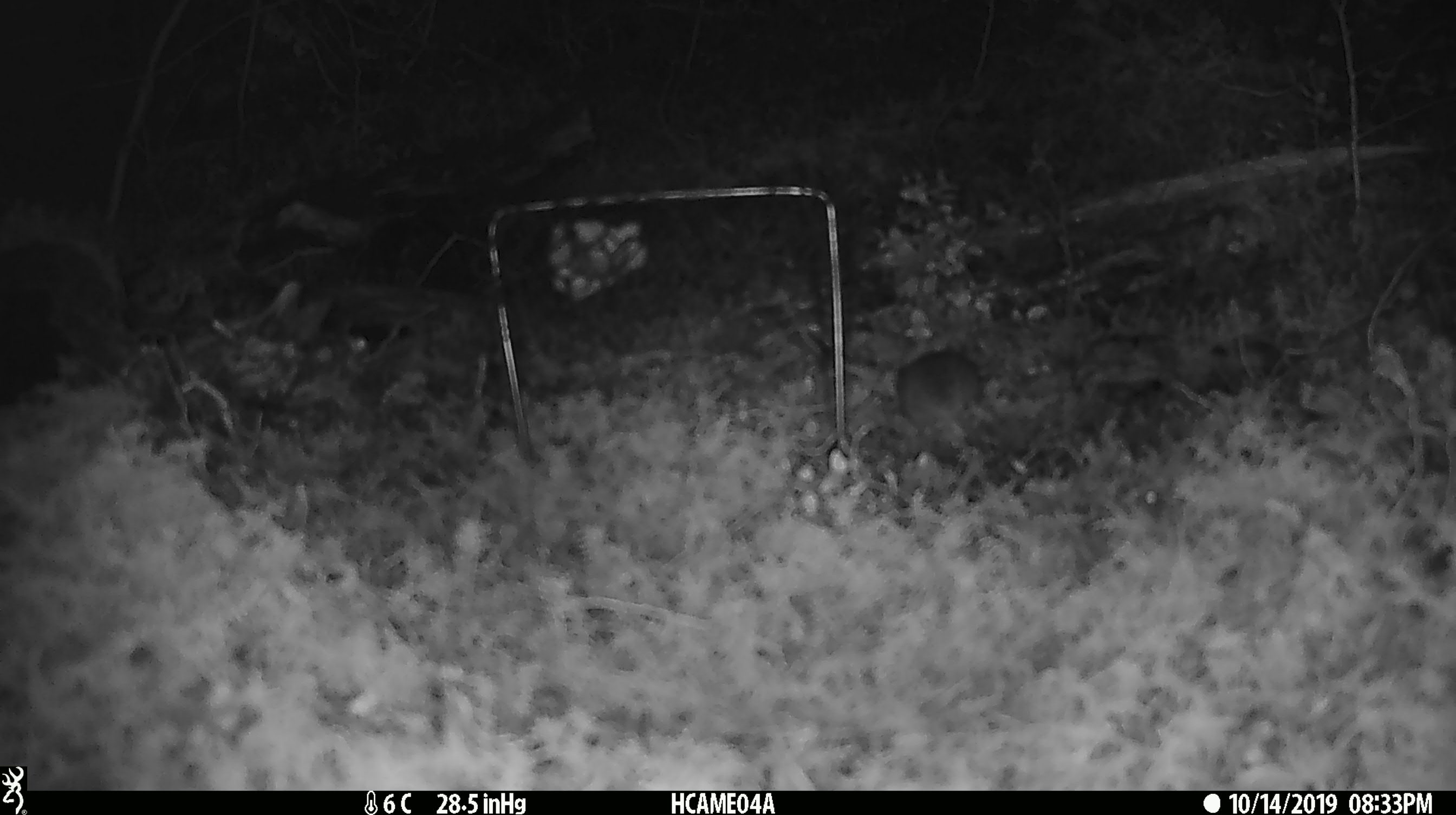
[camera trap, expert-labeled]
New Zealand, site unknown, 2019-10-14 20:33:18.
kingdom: Animalia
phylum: Chordata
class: Mammalia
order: Rodentia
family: Muridae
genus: Mus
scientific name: Mus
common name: mouse